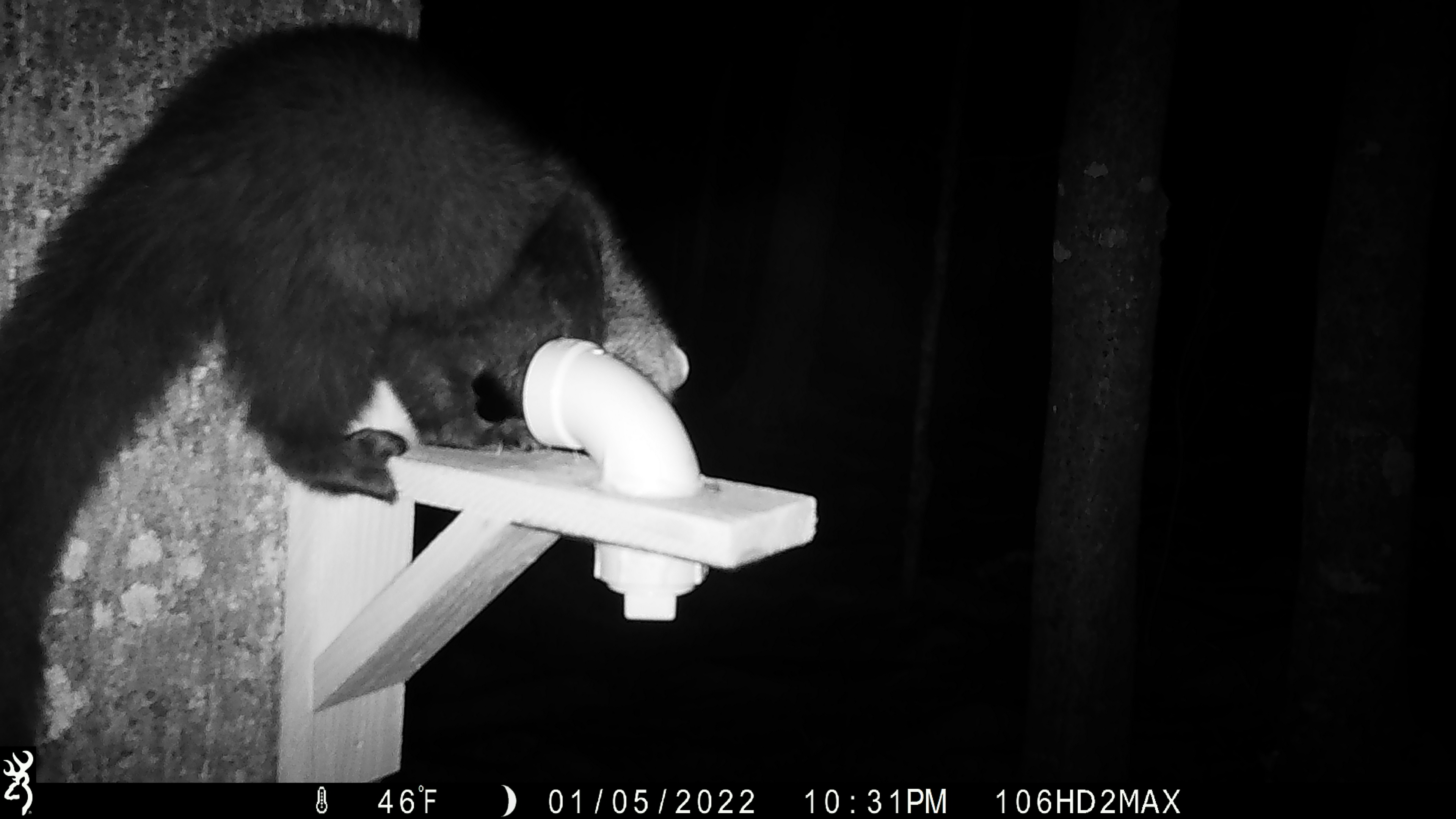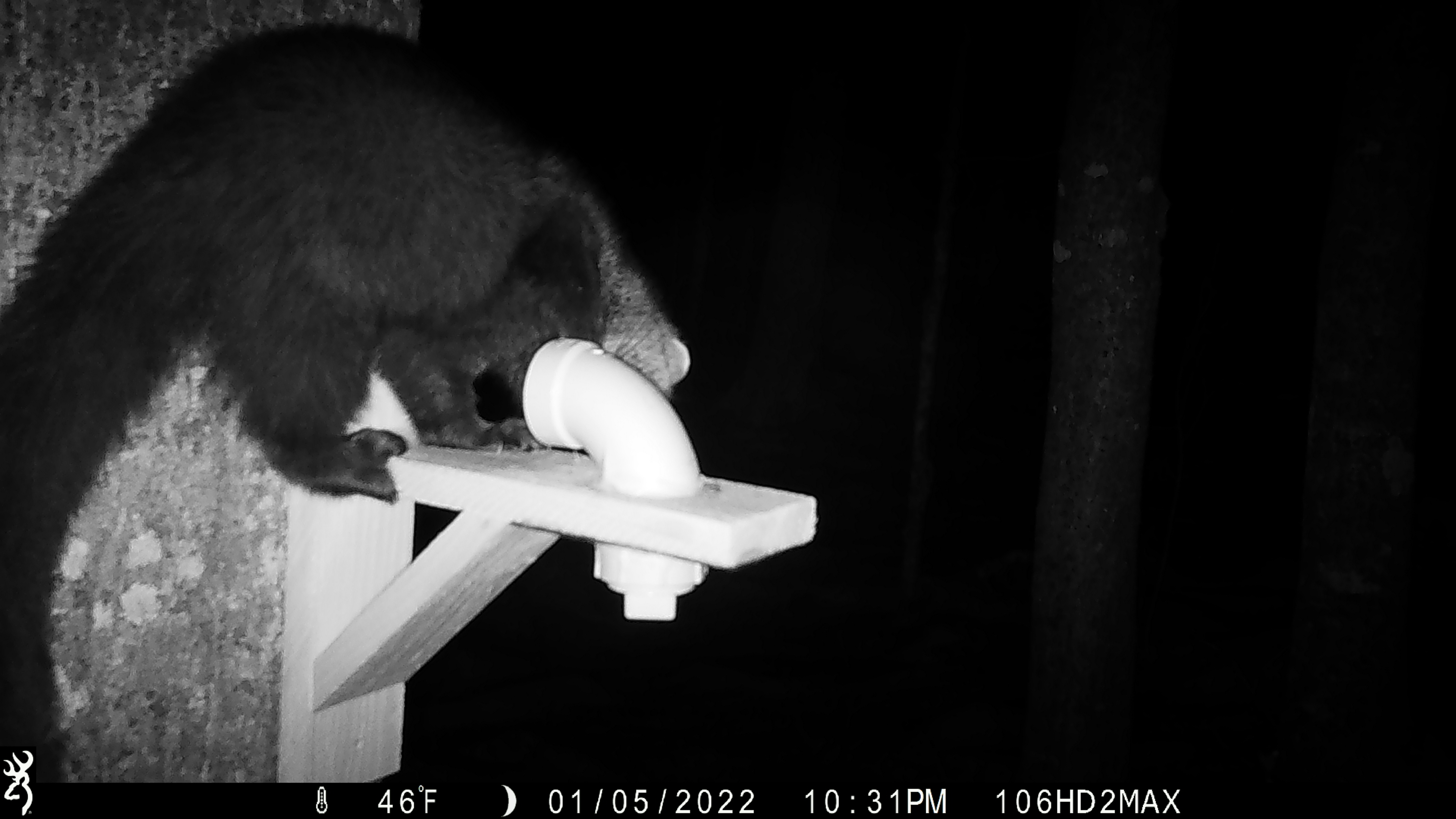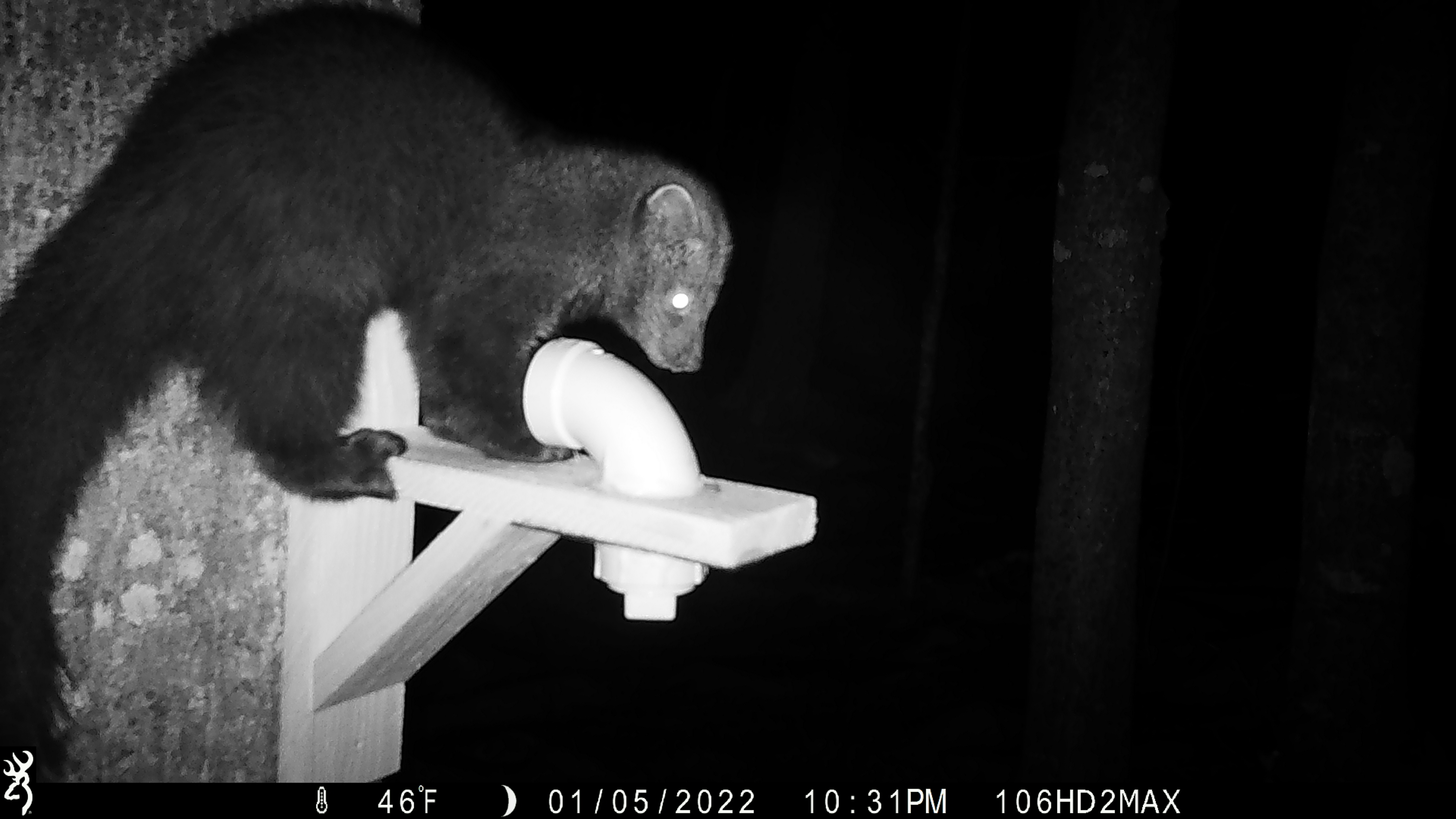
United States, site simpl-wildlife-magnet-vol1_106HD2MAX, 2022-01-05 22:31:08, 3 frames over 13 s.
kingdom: Animalia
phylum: Chordata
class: Mammalia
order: Carnivora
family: Mustelidae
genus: Pekania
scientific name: Pekania pennanti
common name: fisher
Fisher (Pekania pennanti).